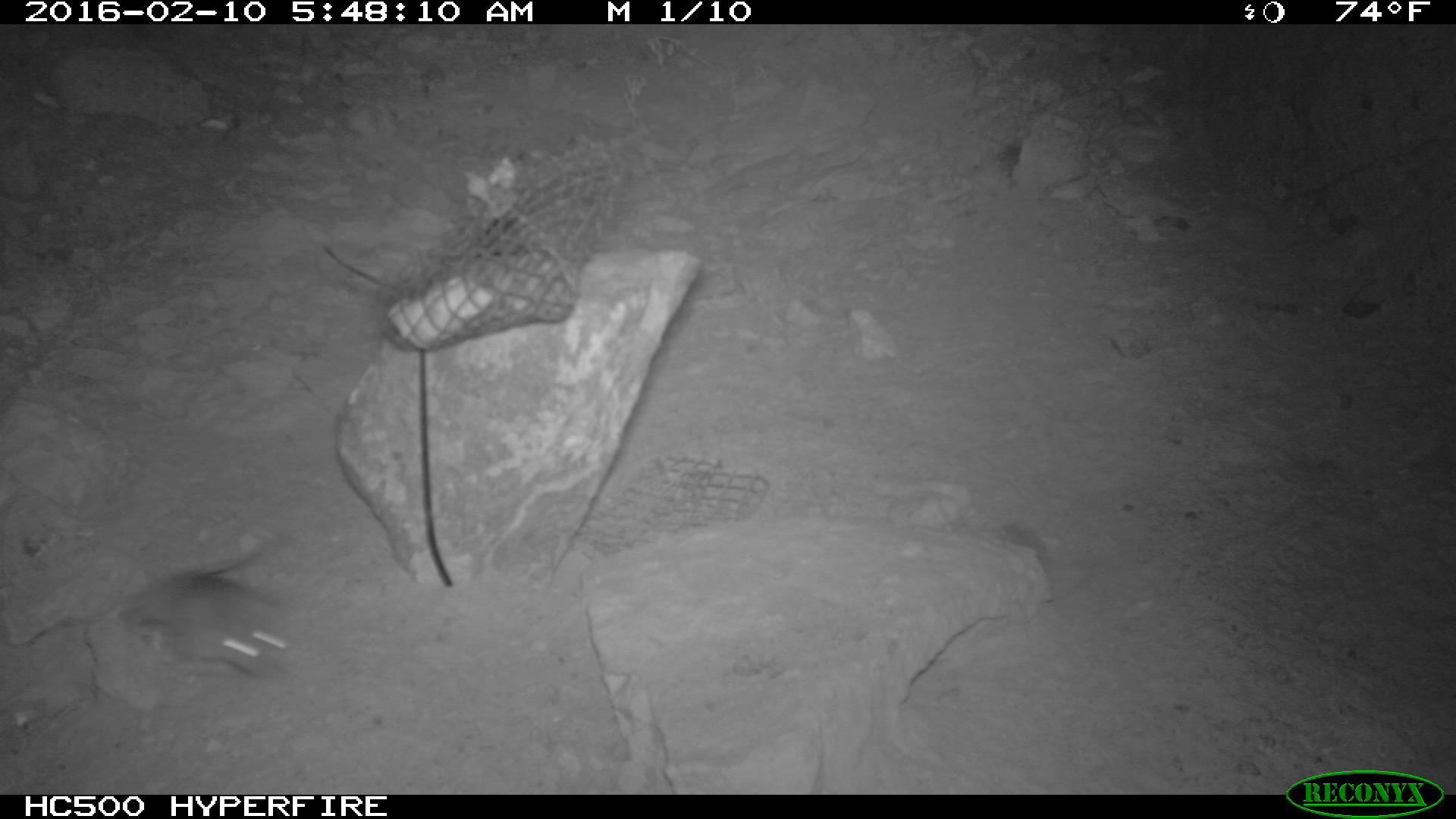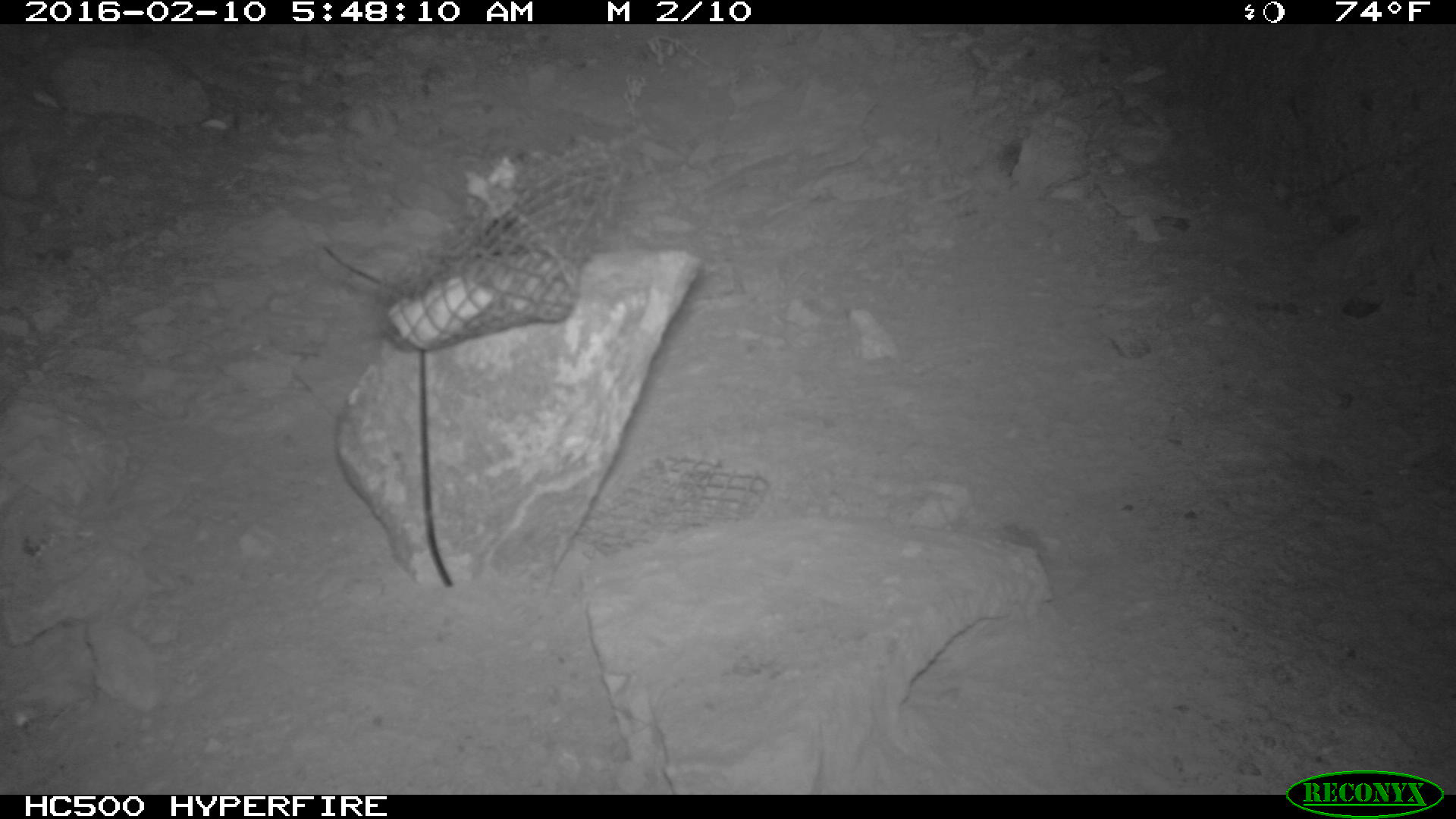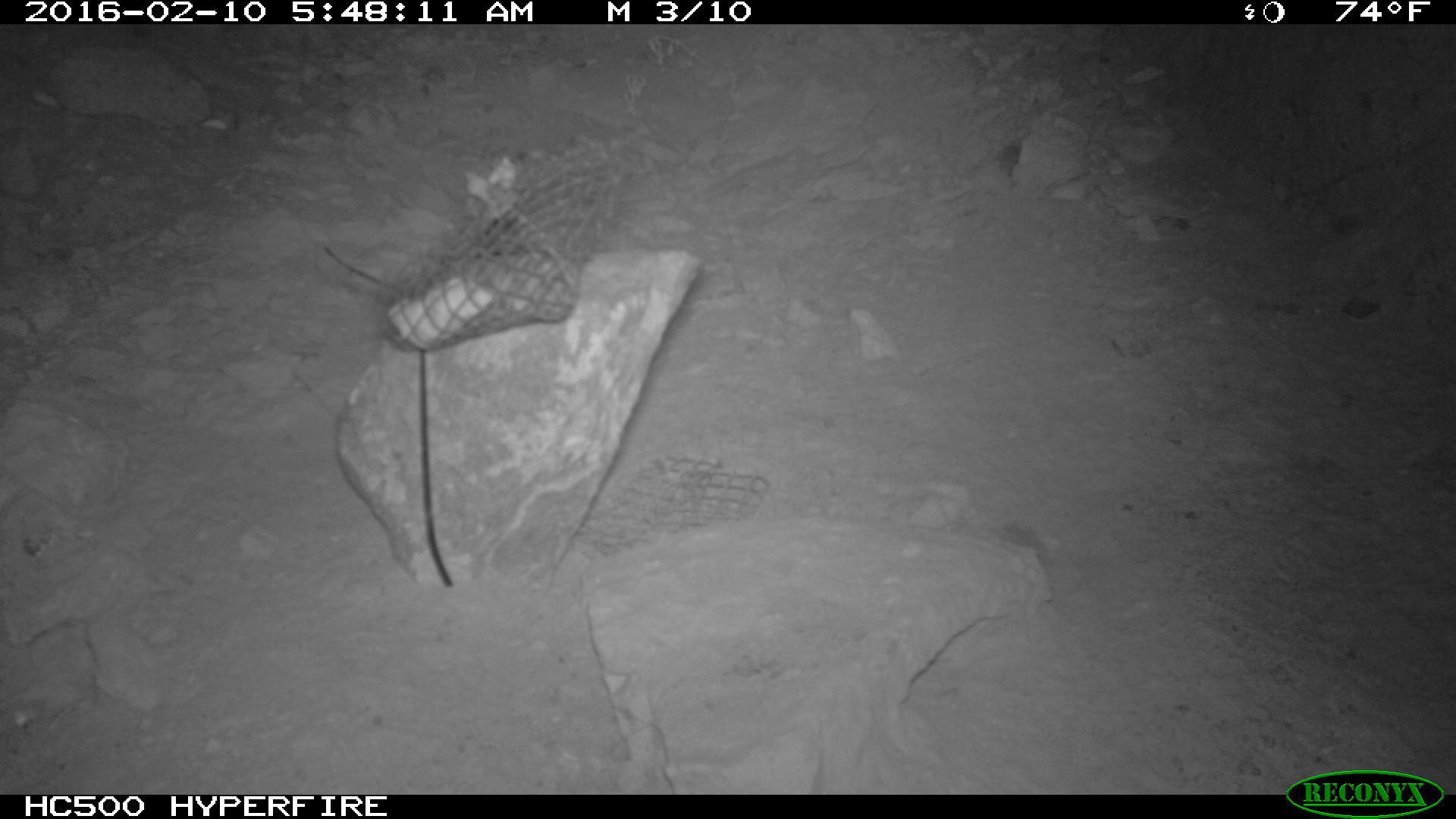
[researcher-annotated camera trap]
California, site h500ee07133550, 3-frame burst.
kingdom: Animalia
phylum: Chordata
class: Mammalia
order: Rodentia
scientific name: Rodentia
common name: rodent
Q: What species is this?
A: Rodent (Rodentia).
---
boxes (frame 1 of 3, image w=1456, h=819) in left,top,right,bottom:
rodent: 126,532,308,679